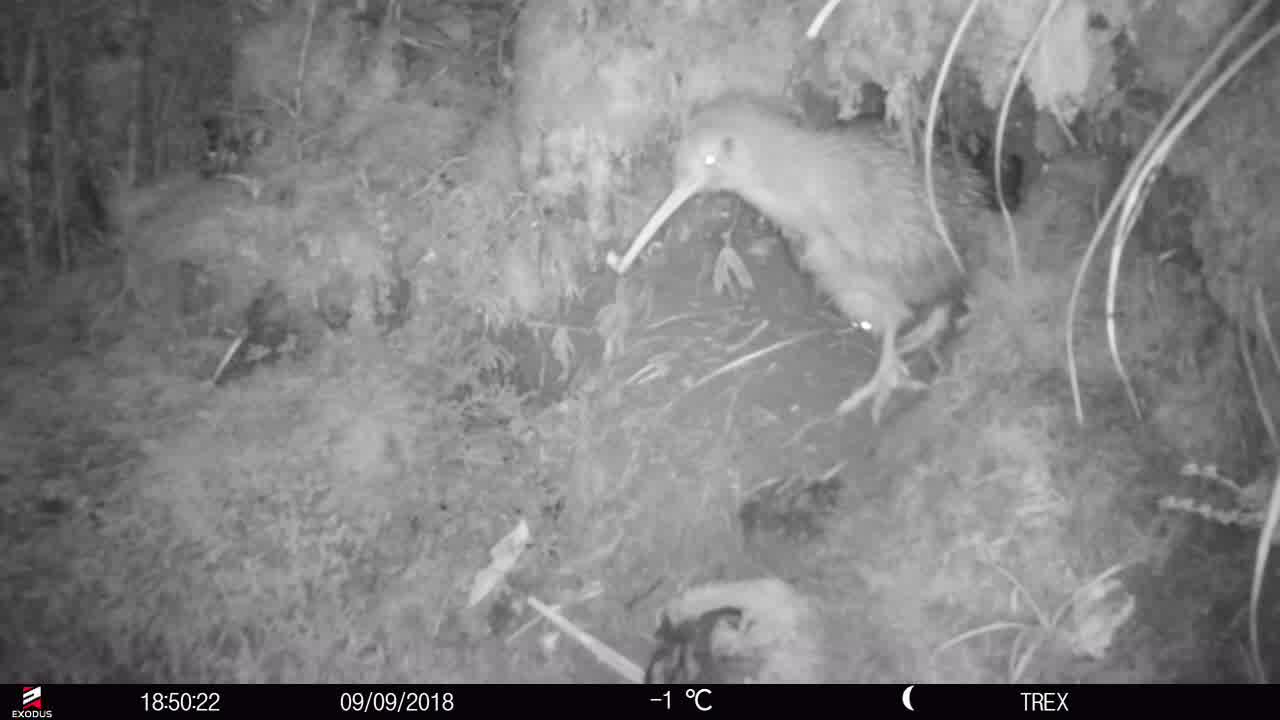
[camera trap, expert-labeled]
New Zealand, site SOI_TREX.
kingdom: Animalia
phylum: Chordata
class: Aves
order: Apterygiformes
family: Apterygidae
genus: Apteryx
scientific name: Apteryx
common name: kiwi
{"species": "kiwi (Apteryx)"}